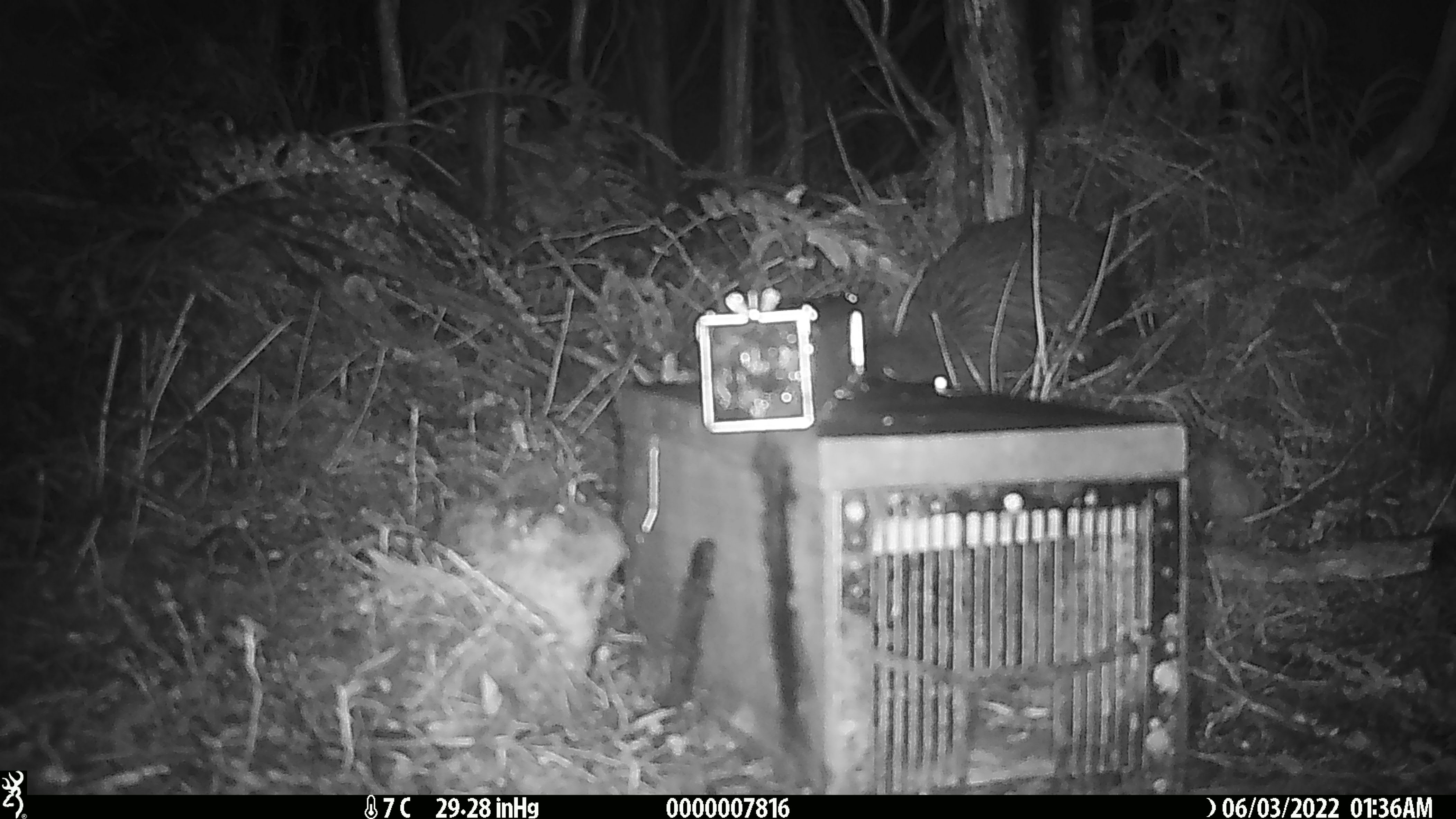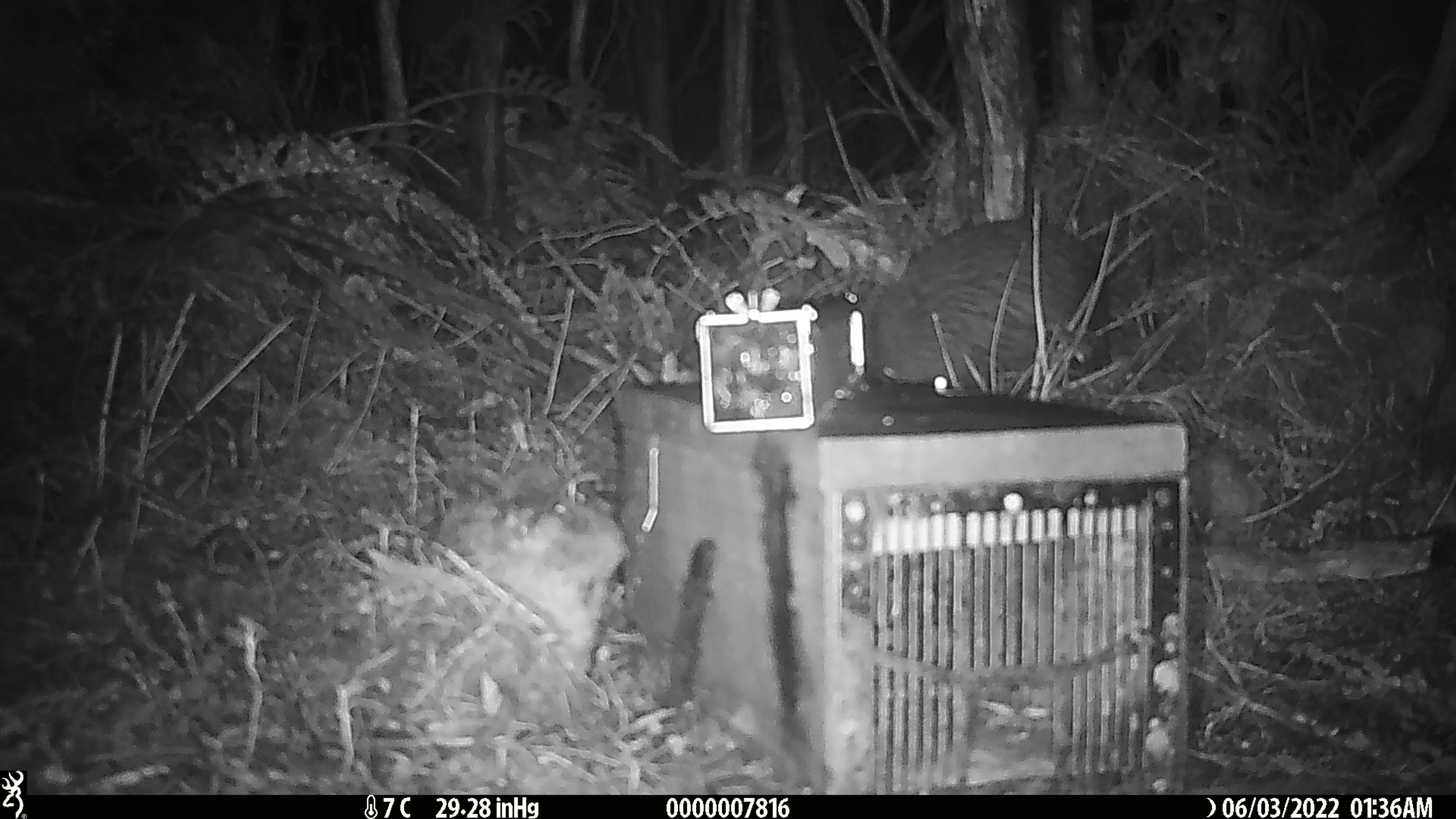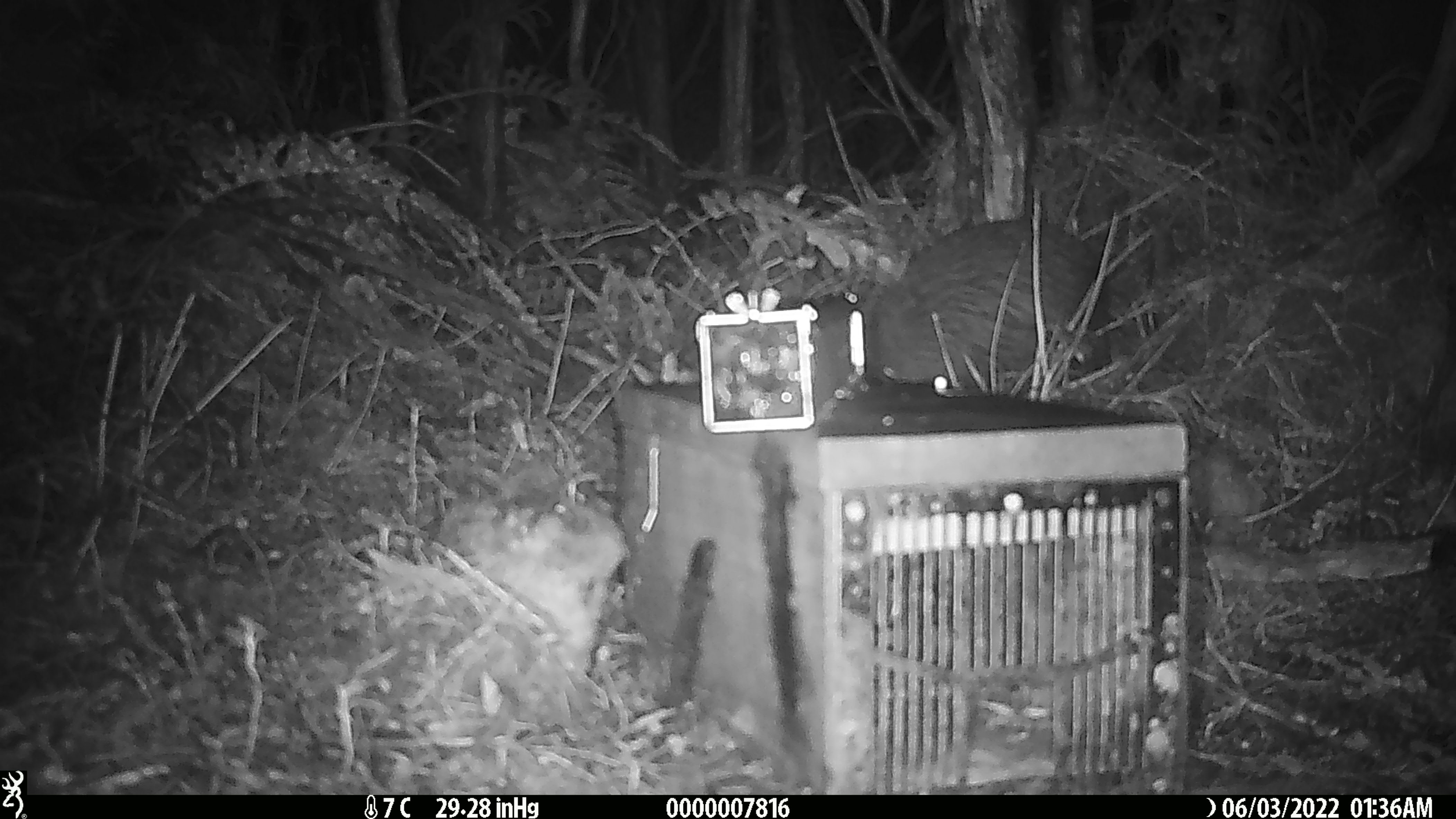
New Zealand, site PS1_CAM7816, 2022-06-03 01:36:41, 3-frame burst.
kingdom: Animalia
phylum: Chordata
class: Aves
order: Apterygiformes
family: Apterygidae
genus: Apteryx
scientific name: Apteryx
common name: kiwi